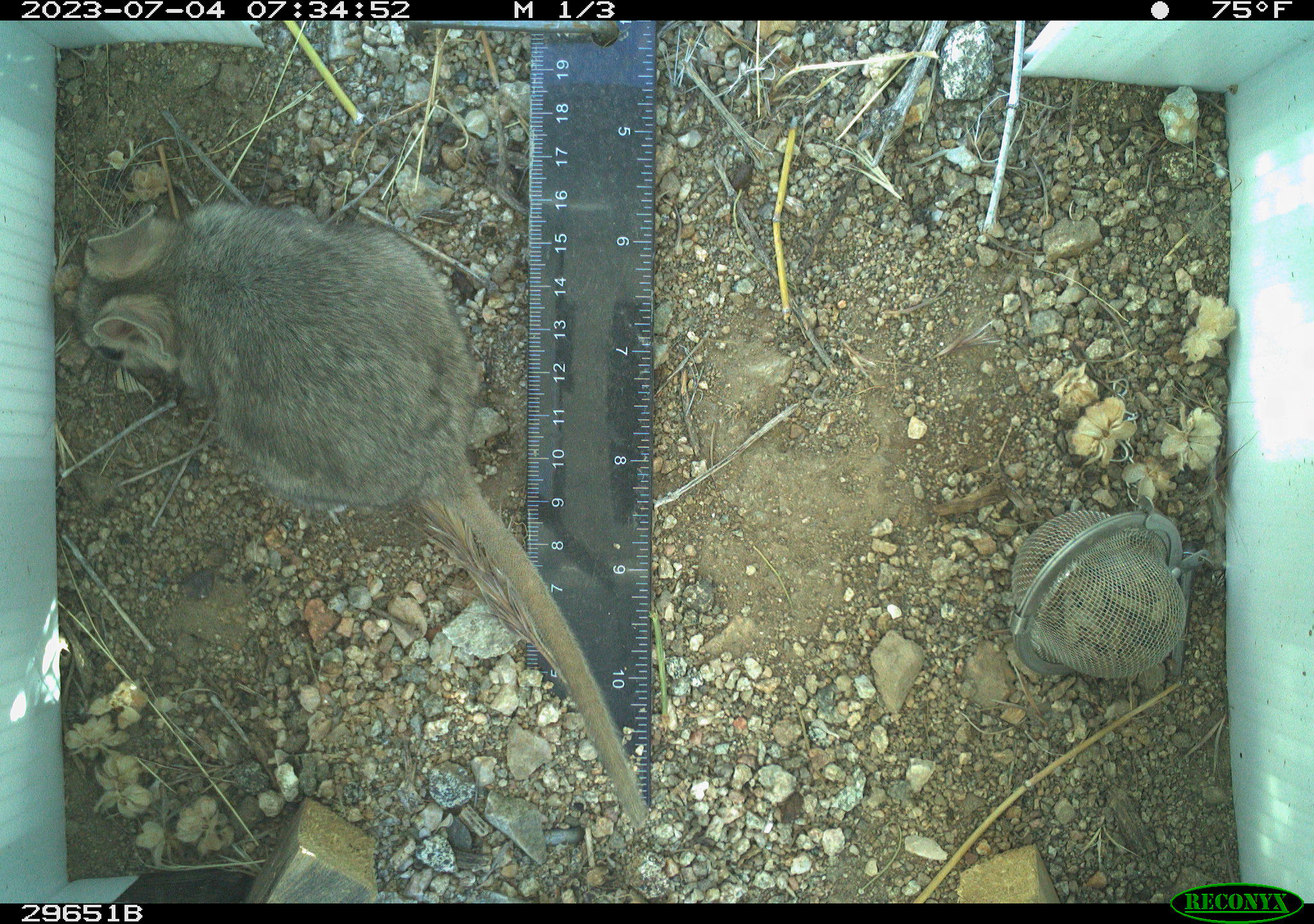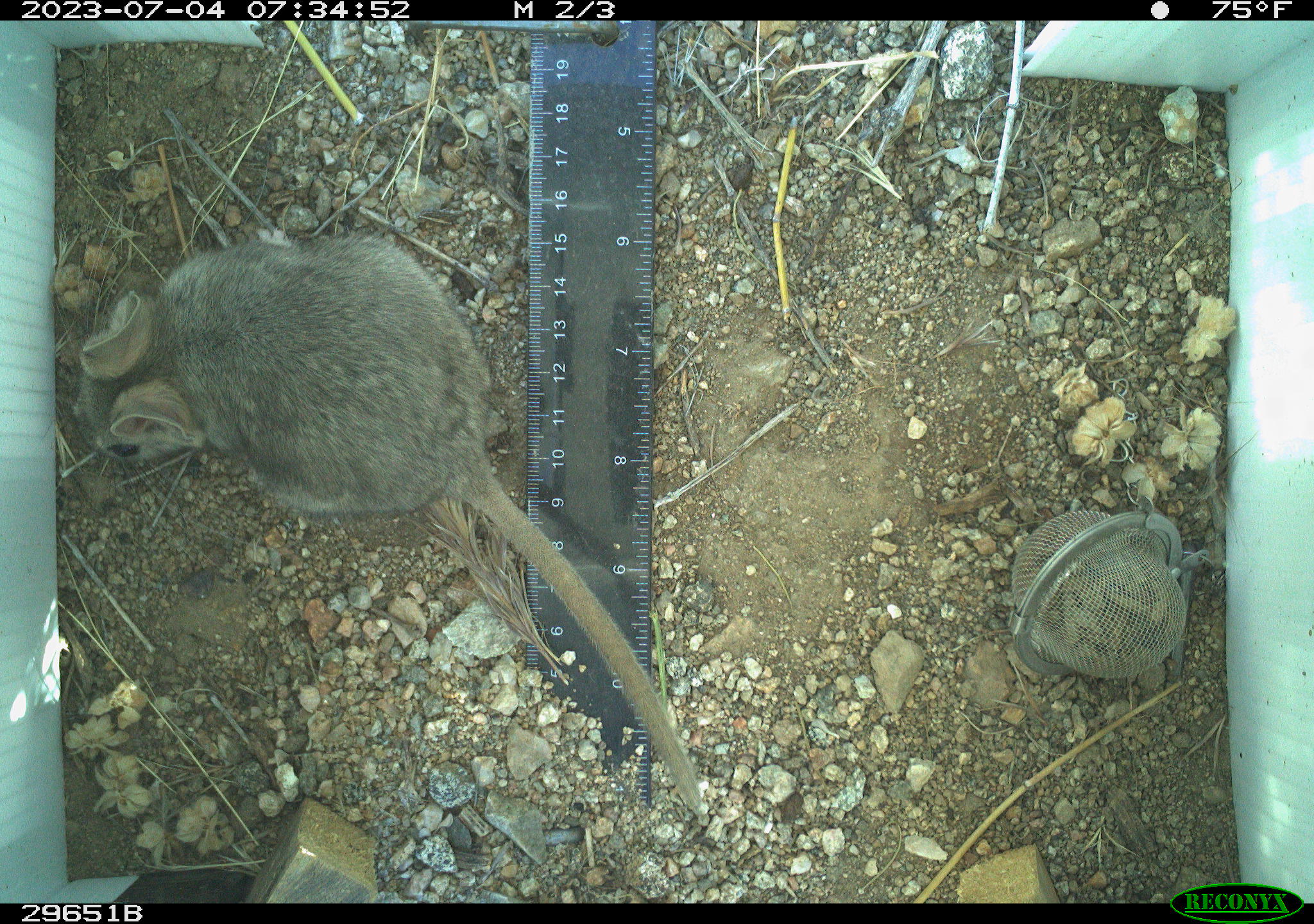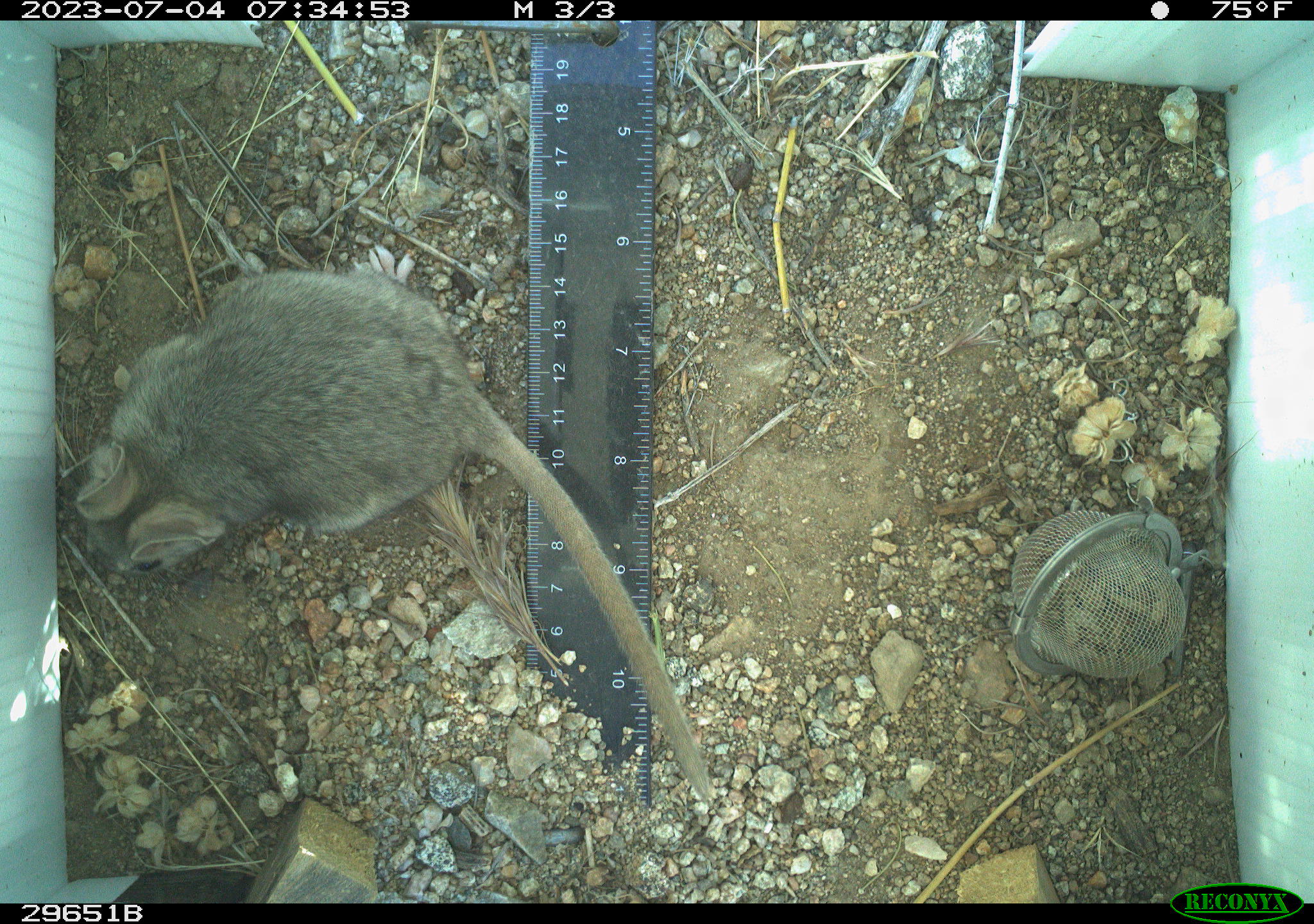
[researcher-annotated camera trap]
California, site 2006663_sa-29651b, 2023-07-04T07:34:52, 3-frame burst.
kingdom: Animalia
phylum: Chordata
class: Mammalia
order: Rodentia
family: Cricetidae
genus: Neotoma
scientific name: Neotoma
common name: pack rat or woodrat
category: neotoma species